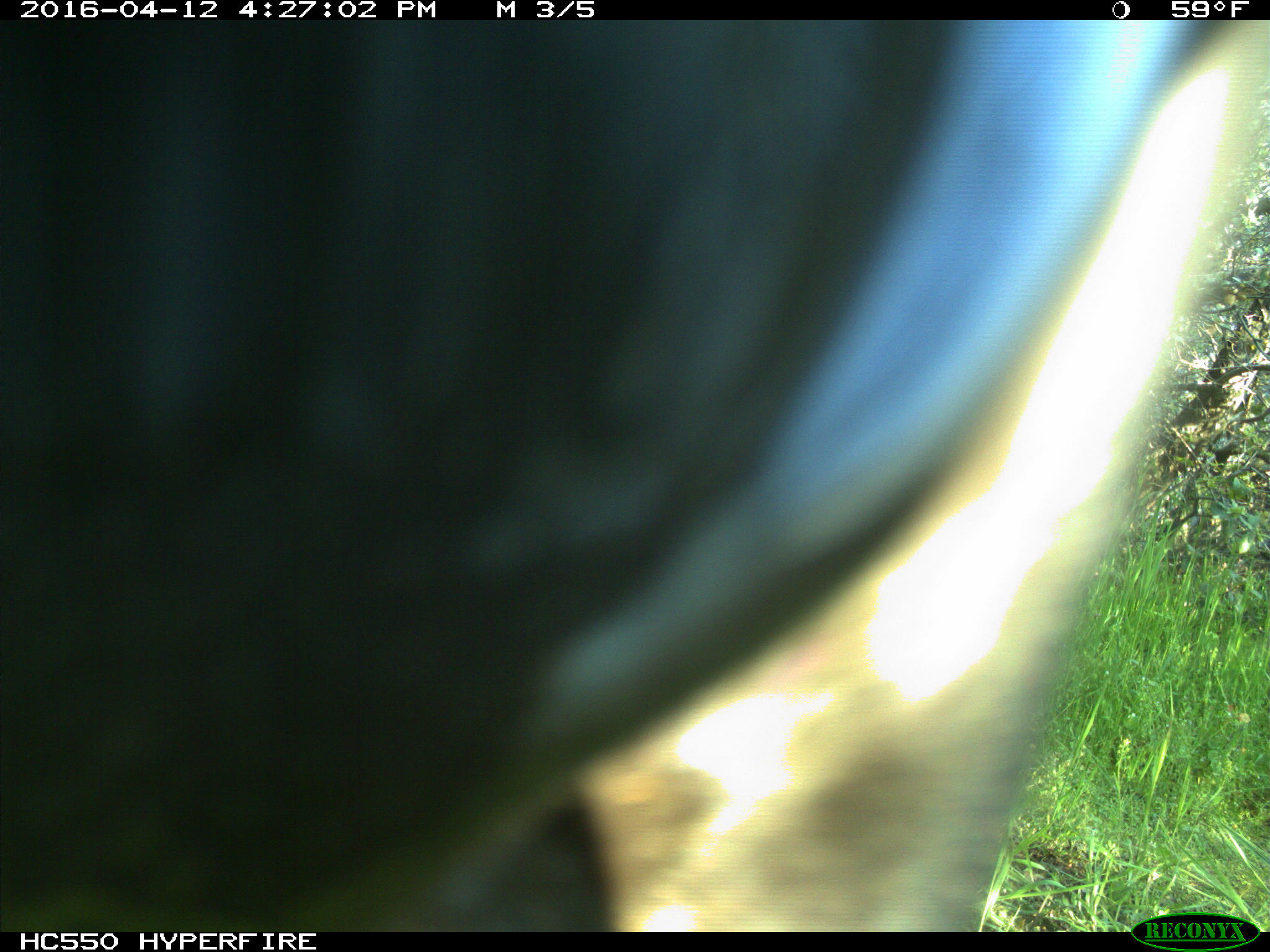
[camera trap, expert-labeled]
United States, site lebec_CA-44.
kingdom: Animalia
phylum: Chordata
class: Mammalia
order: Artiodactyla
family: Bovidae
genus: Bos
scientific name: Bos taurus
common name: domestic cow